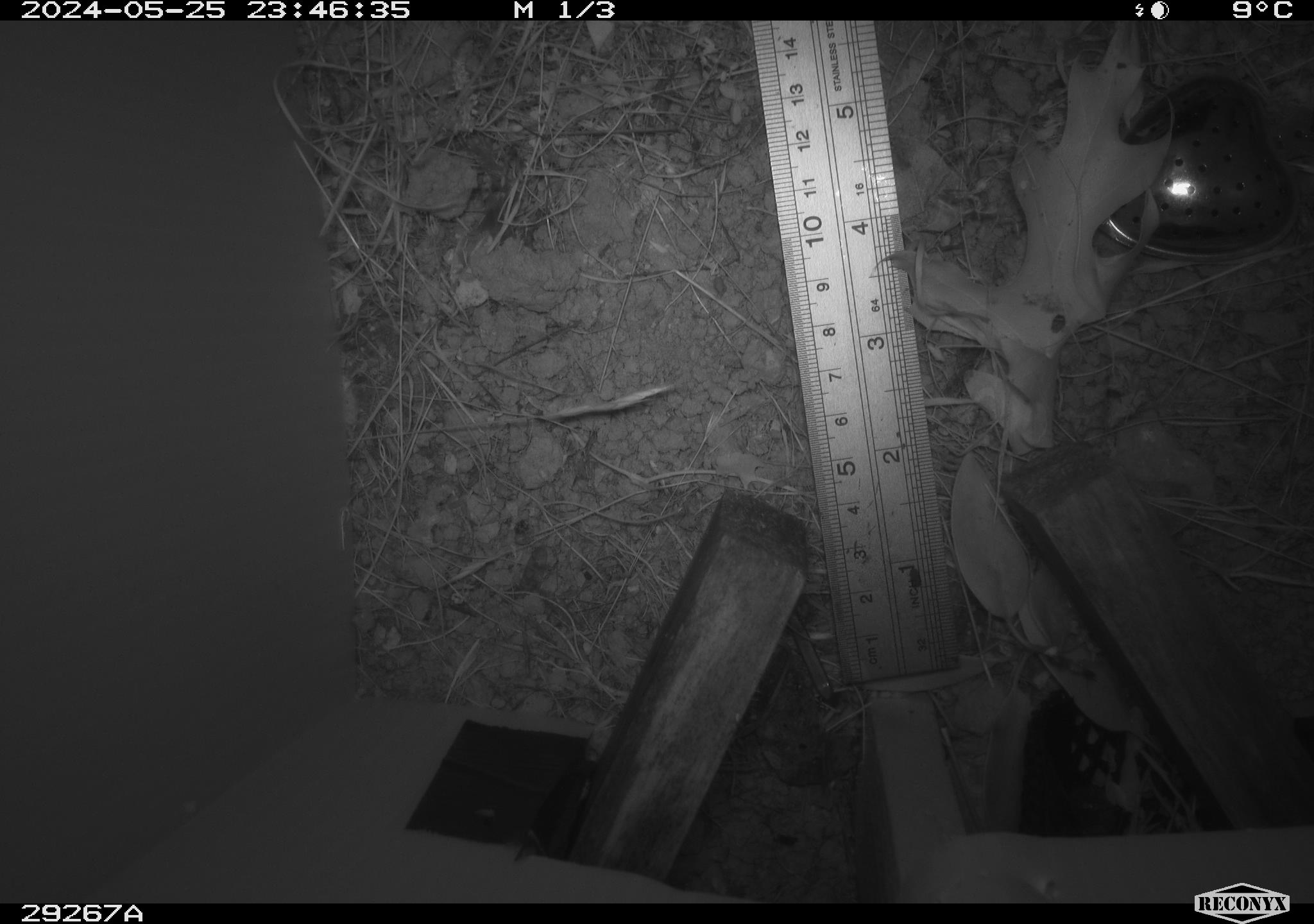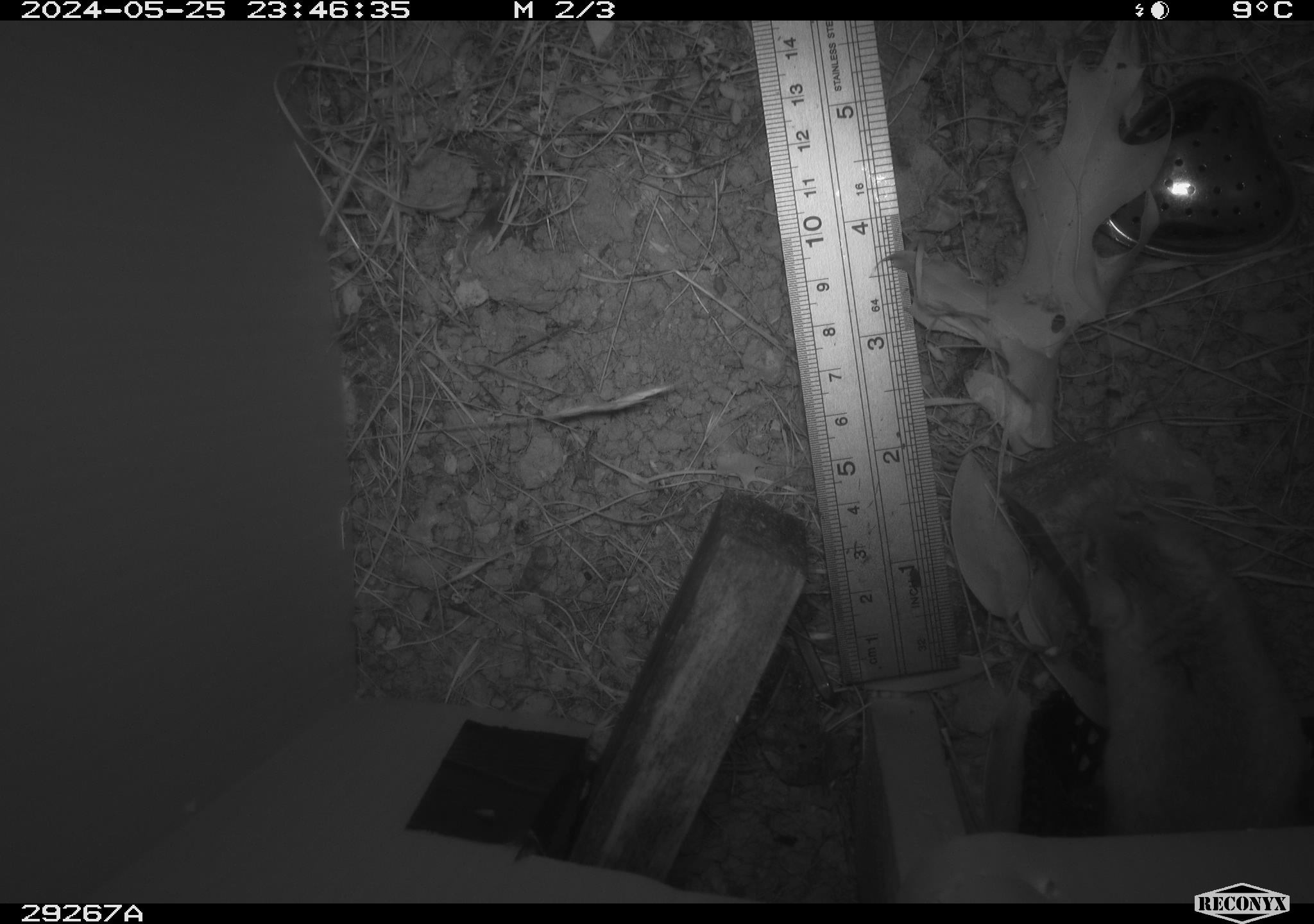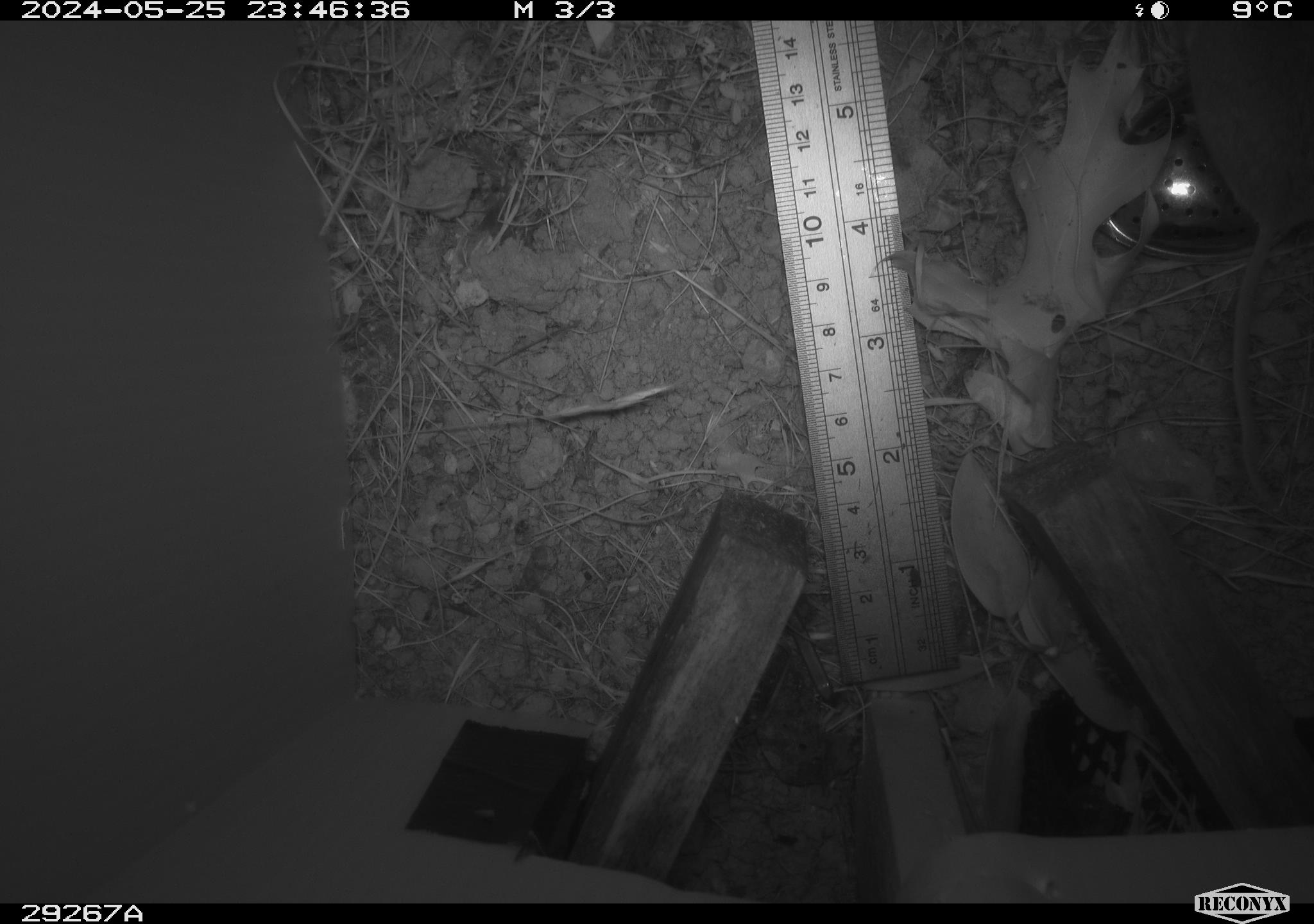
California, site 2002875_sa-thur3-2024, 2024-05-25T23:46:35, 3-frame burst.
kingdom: Animalia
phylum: Chordata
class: Mammalia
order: Rodentia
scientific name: Rodentia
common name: rodent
Rodent (Rodentia).